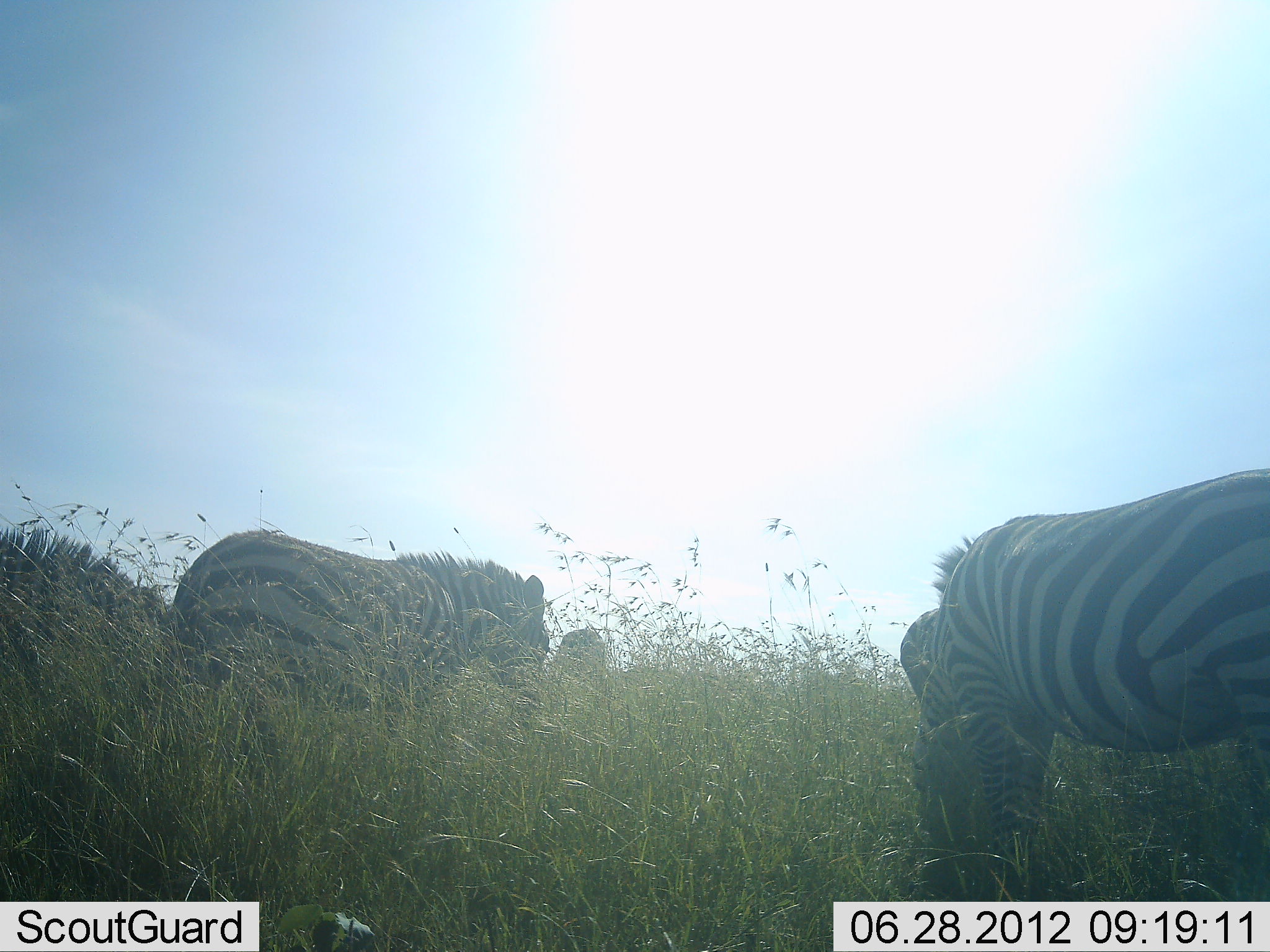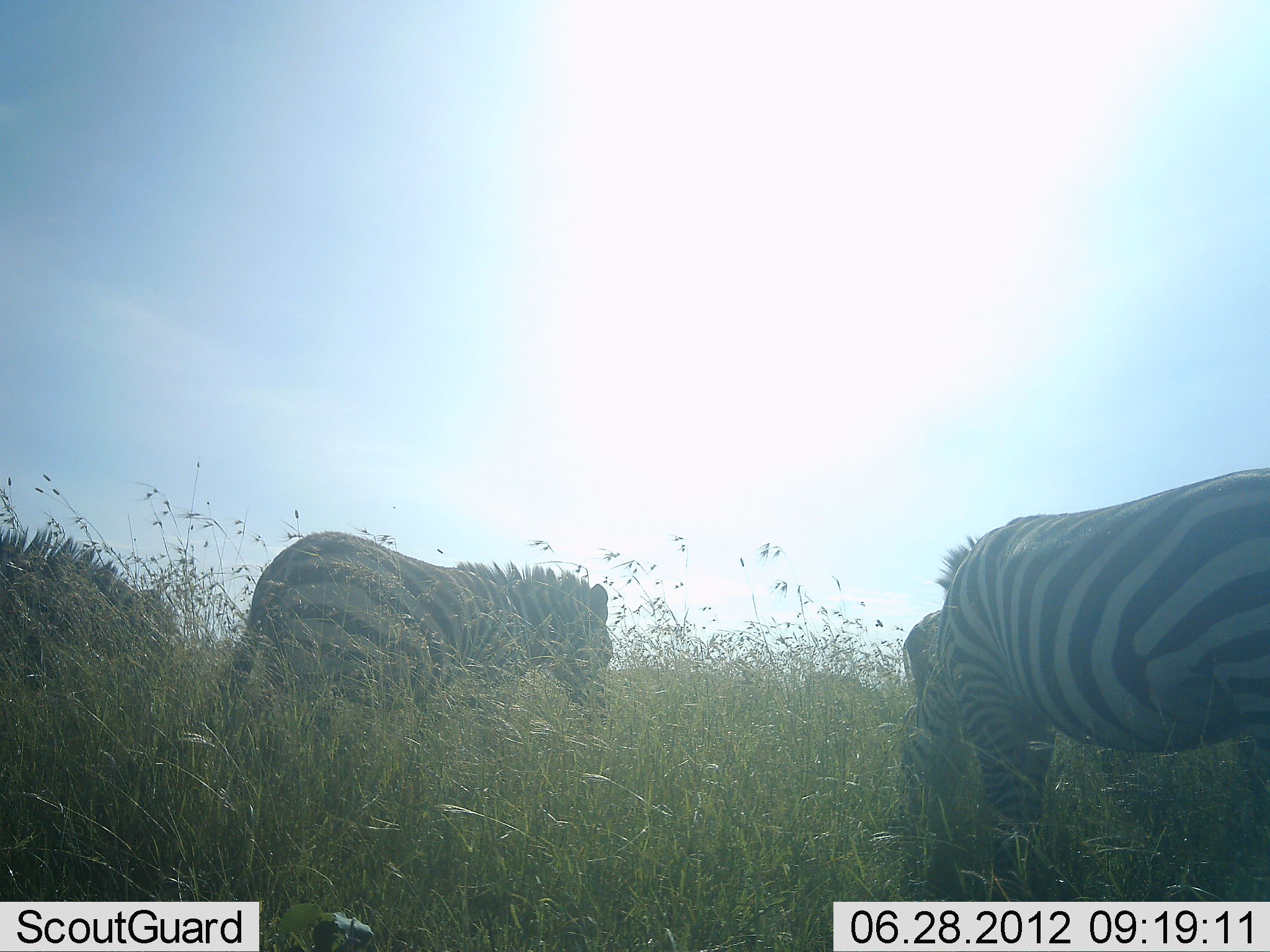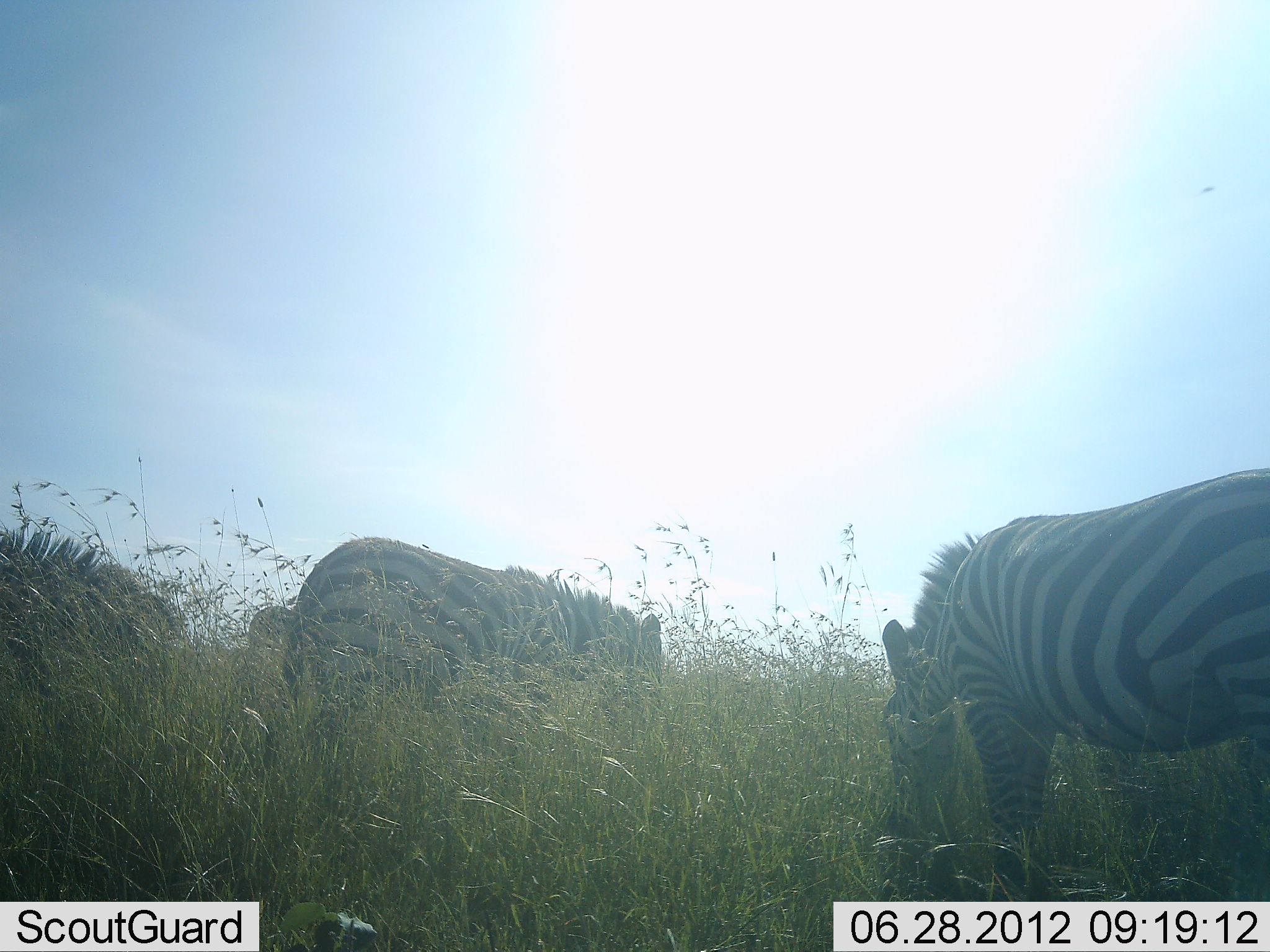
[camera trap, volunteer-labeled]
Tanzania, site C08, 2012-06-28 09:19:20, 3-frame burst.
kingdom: Animalia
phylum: Chordata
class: Mammalia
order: Perissodactyla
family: Equidae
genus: Equus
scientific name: Equus quagga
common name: plains zebra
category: zebra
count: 4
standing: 40%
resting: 0%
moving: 20%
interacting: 0%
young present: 0%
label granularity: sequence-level